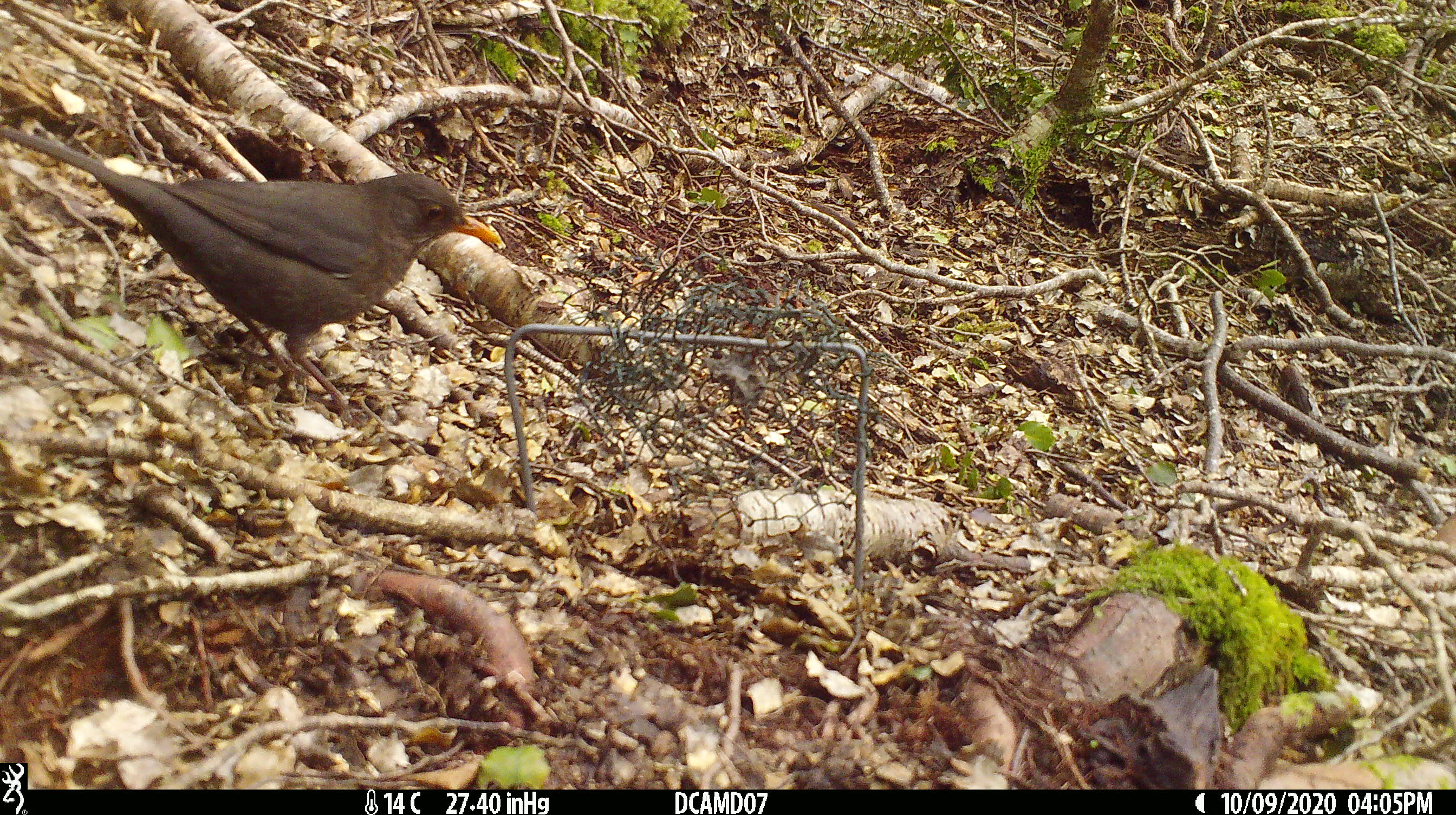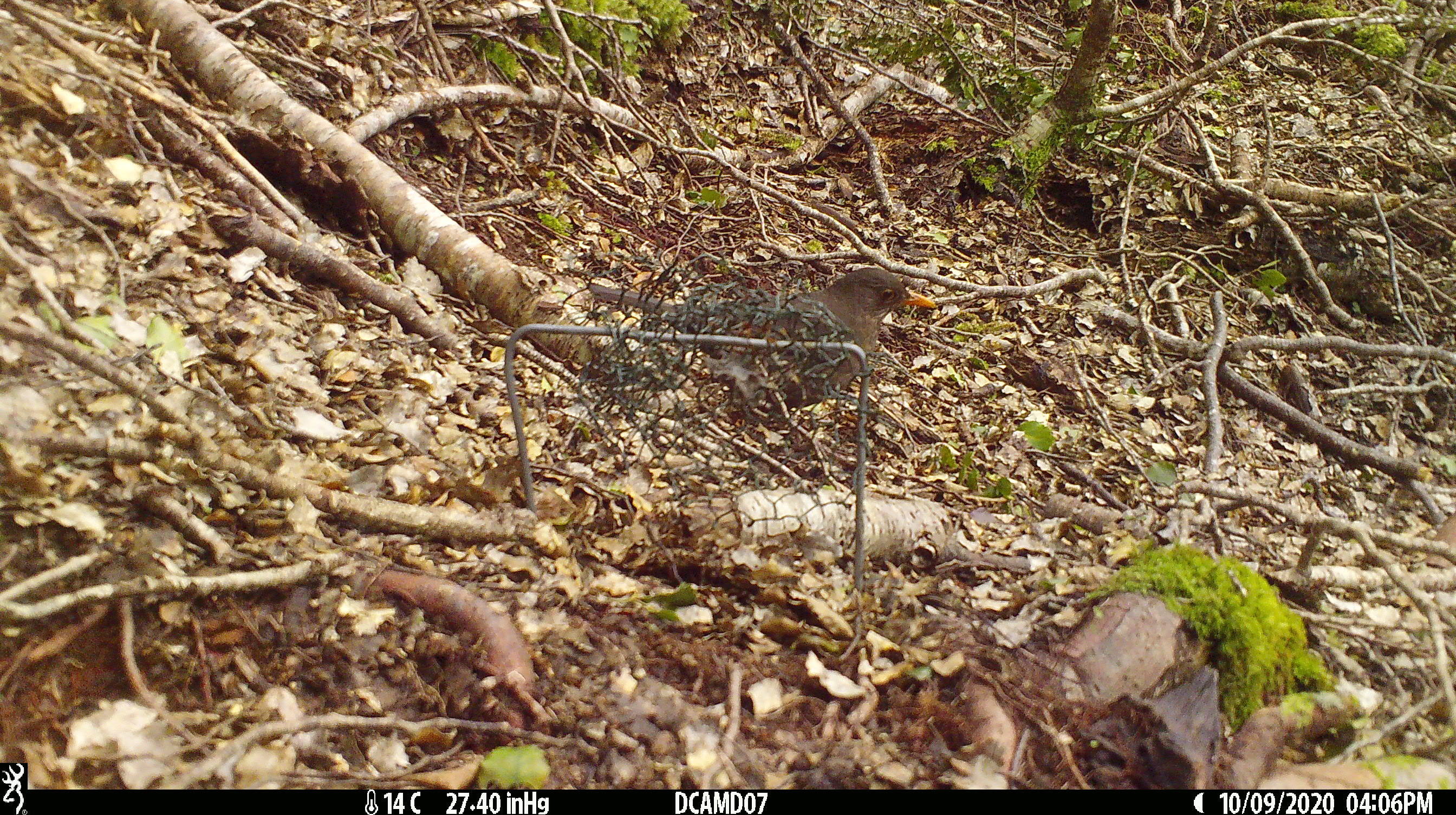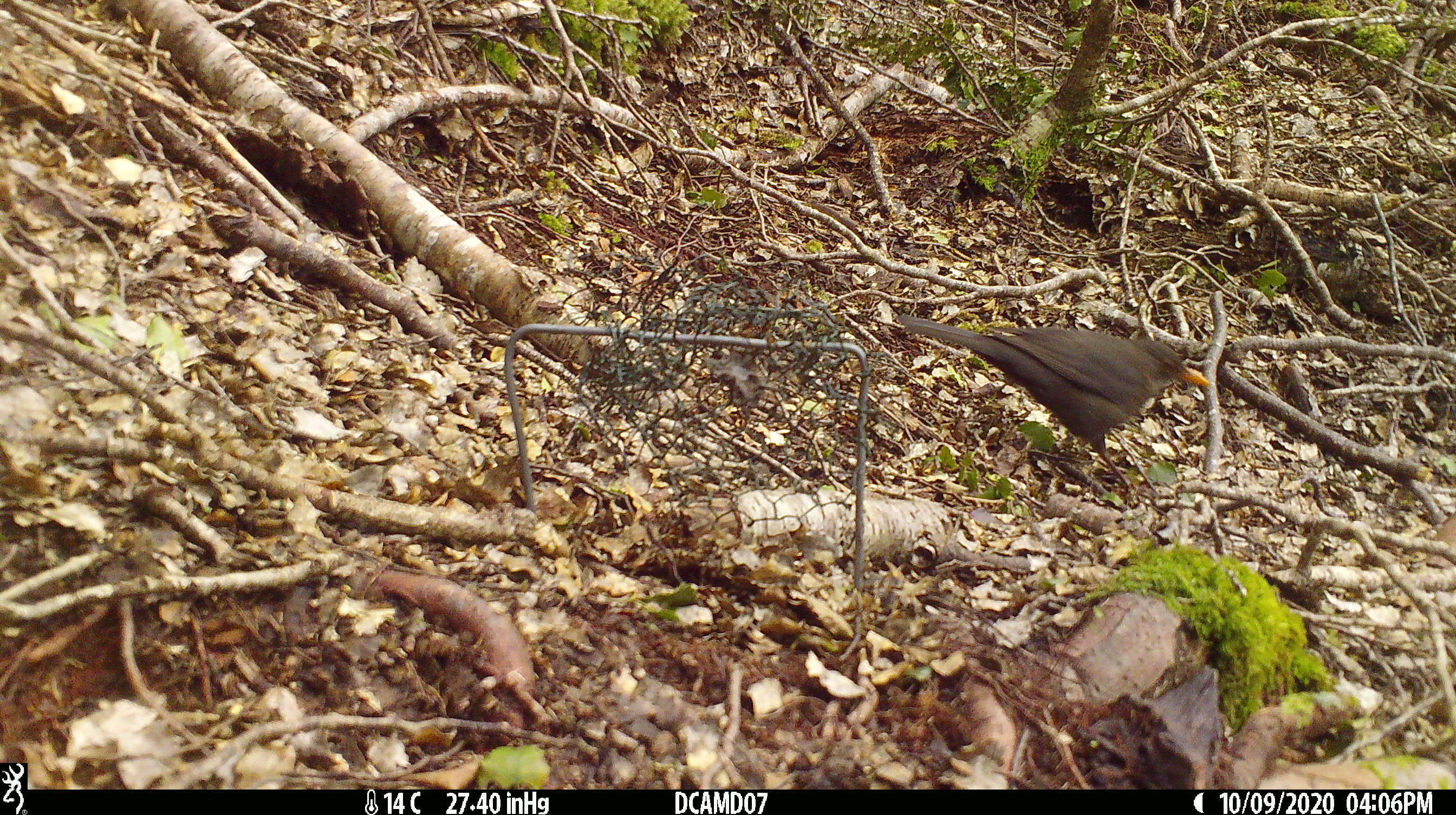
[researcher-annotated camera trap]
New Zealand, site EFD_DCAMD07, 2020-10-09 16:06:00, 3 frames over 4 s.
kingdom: Animalia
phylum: Chordata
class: Aves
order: Passeriformes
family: Turdidae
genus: Turdus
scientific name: Turdus merula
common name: eurasian blackbird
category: blackbird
Blackbird (eurasian blackbird) (Turdus merula).